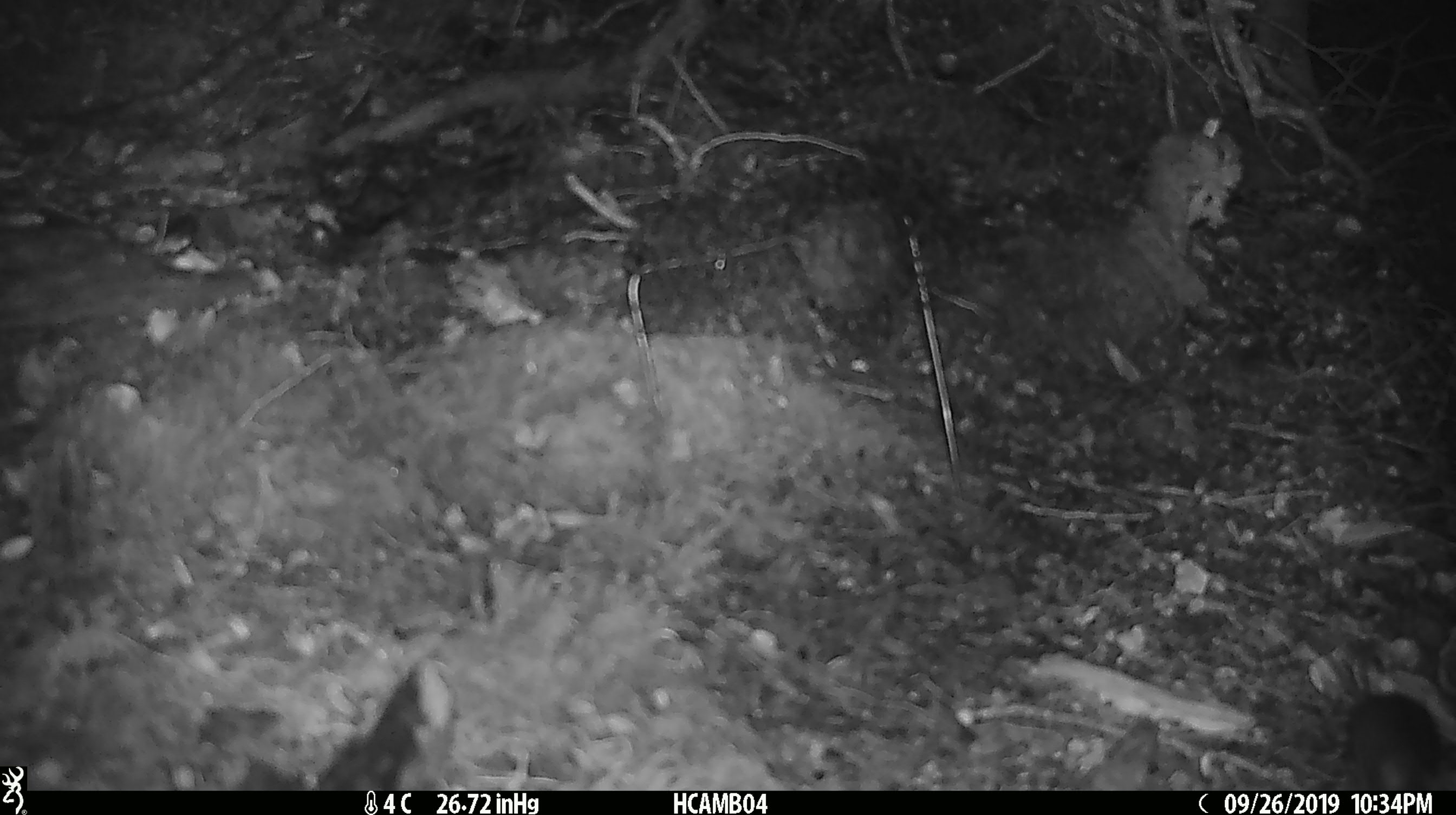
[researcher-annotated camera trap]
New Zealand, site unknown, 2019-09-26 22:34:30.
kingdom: Animalia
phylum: Chordata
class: Mammalia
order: Rodentia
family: Muridae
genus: Mus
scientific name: Mus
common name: mouse